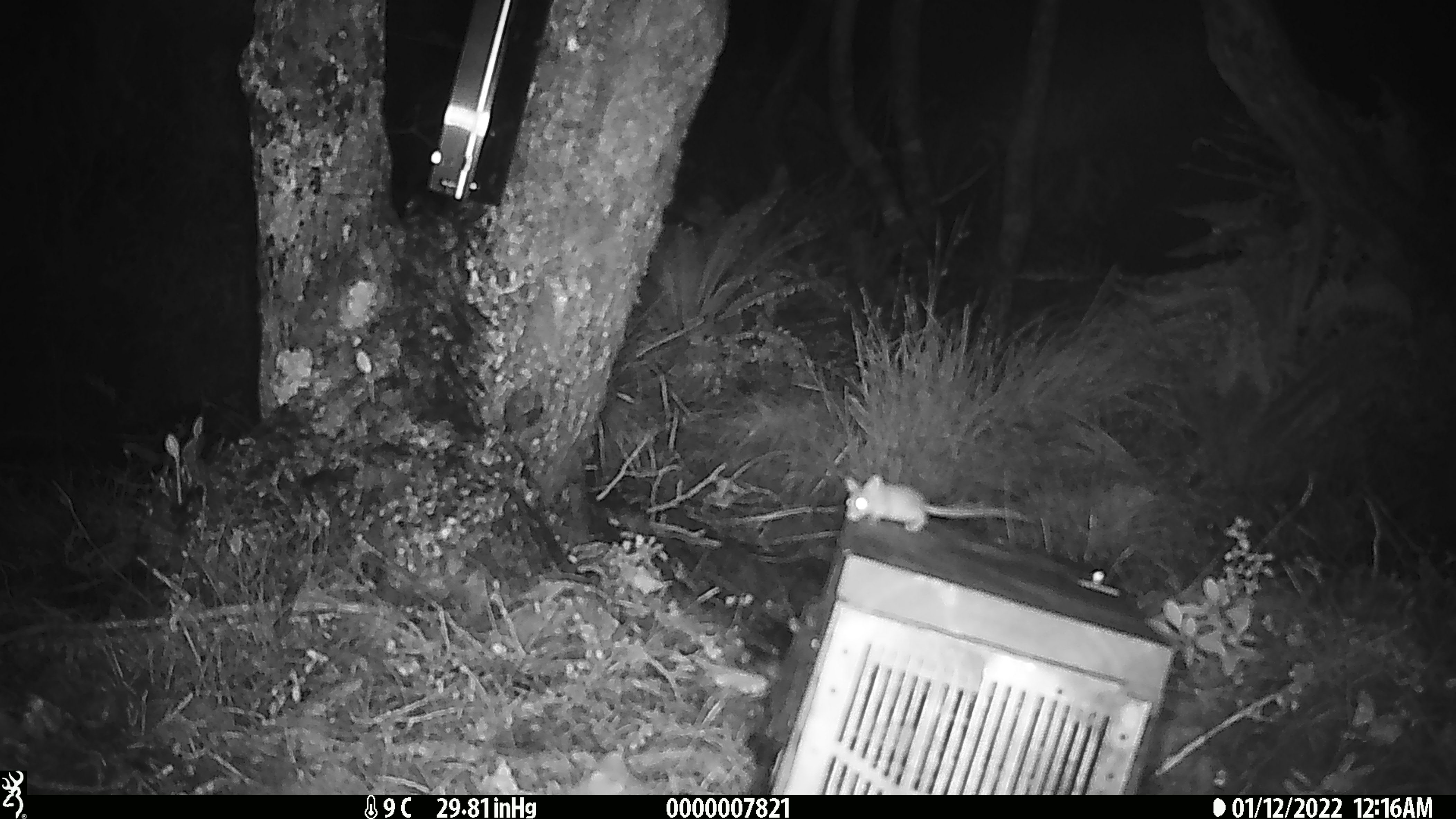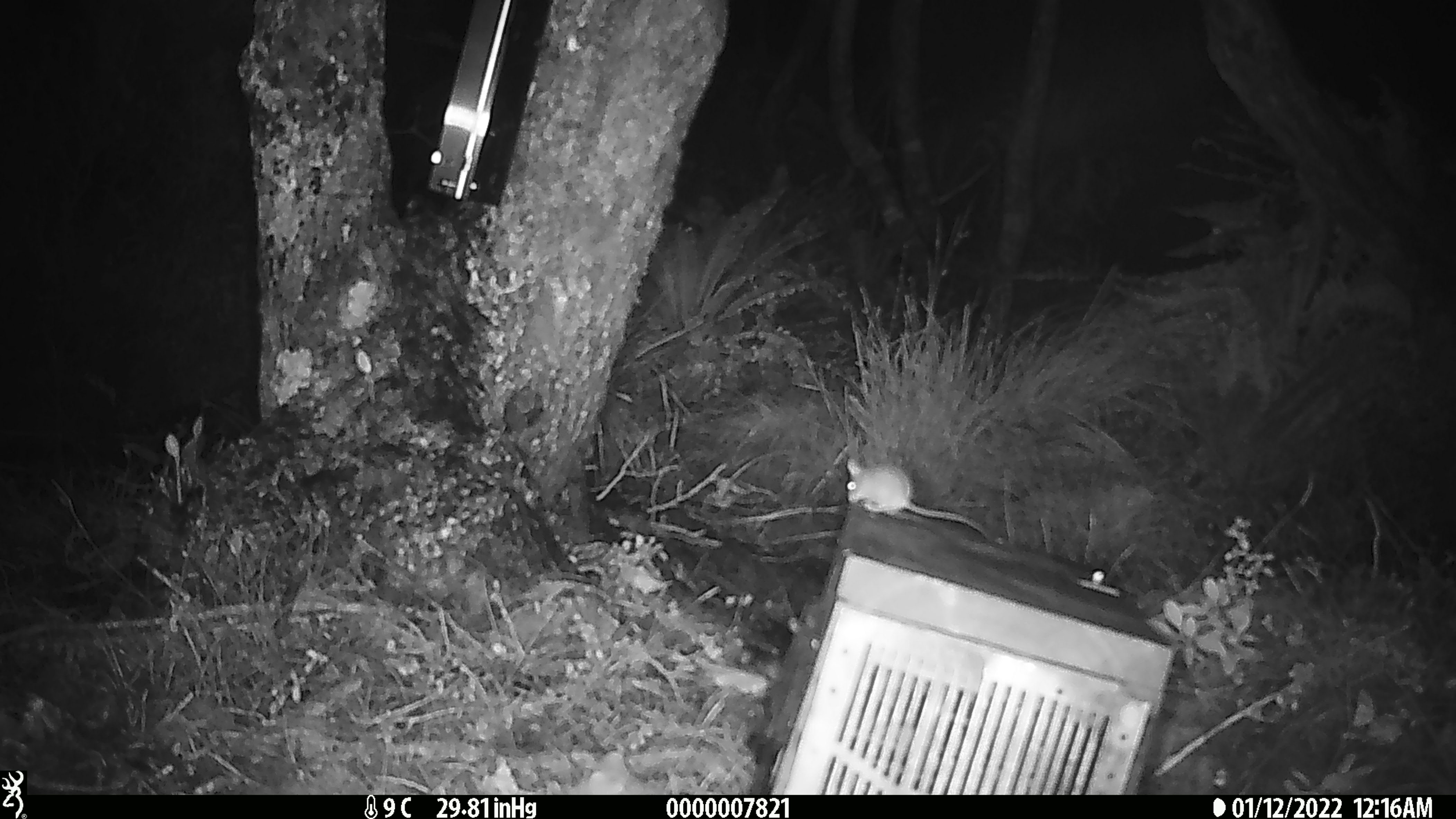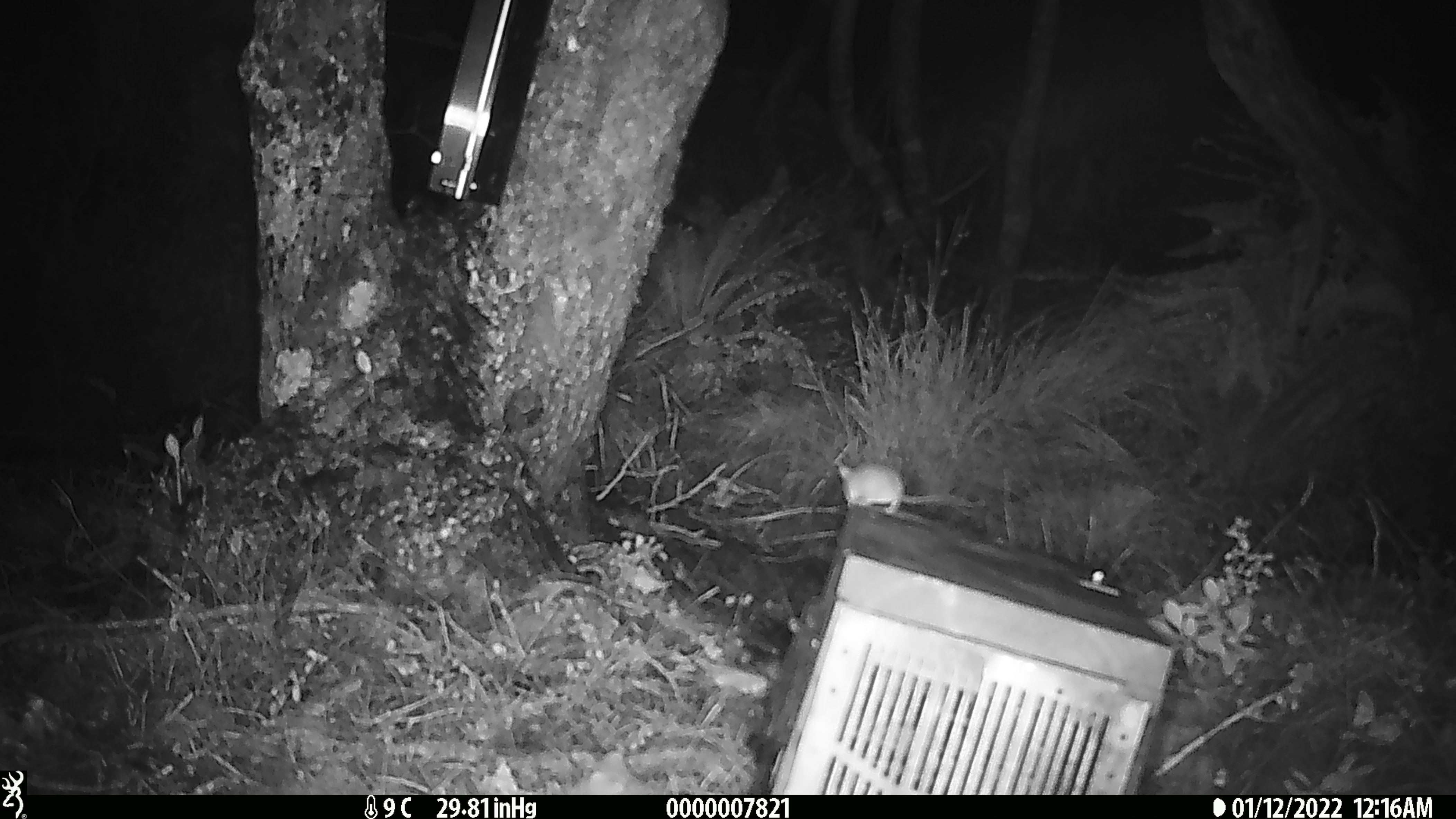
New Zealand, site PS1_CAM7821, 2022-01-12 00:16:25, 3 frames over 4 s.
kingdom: Animalia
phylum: Chordata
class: Mammalia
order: Rodentia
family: Muridae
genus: Mus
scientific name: Mus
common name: mouse